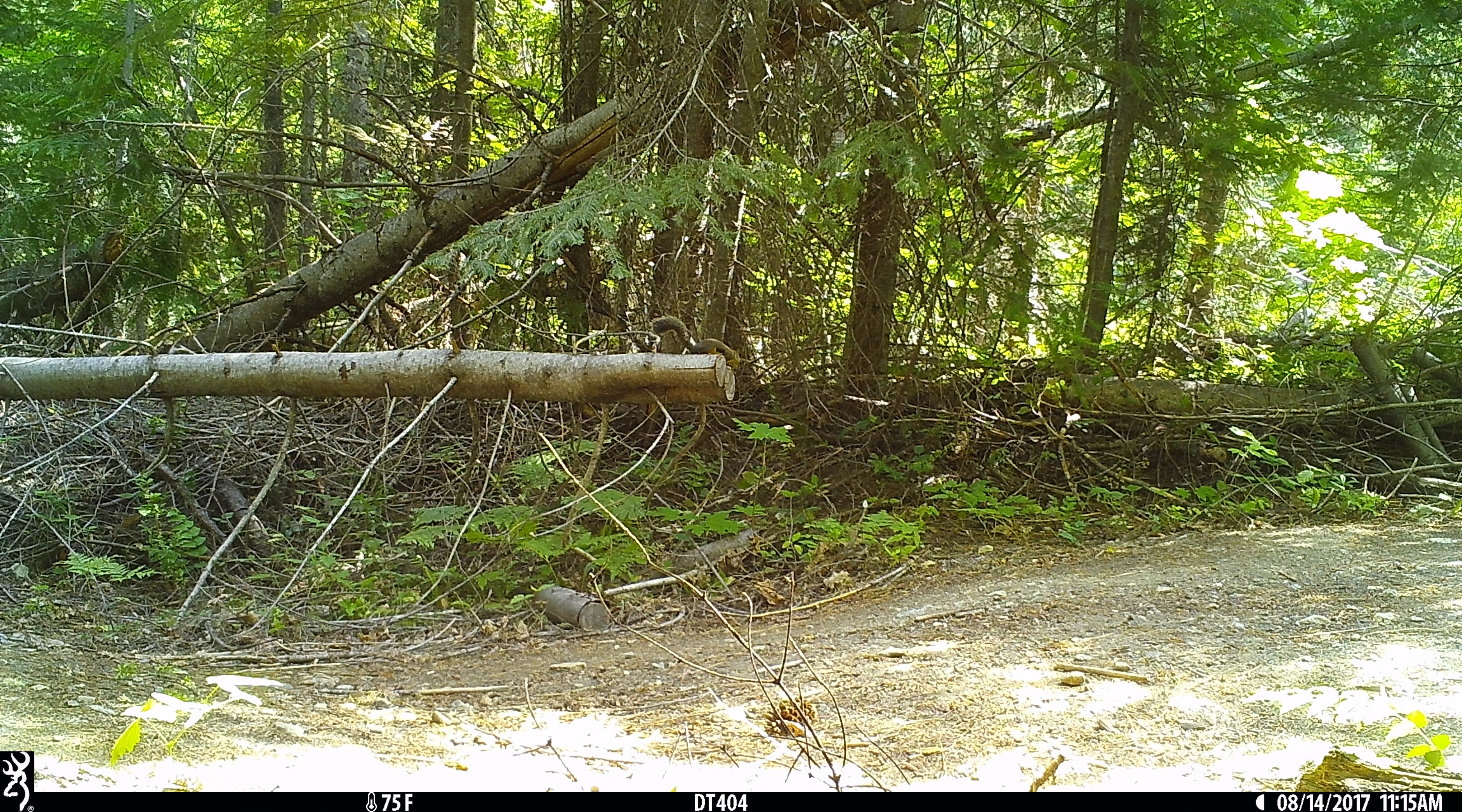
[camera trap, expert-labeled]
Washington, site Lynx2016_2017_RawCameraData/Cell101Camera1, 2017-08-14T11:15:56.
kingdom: Animalia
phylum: Chordata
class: Mammalia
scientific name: Mammalia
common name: small mammal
Small mammal (Mammalia). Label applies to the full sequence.